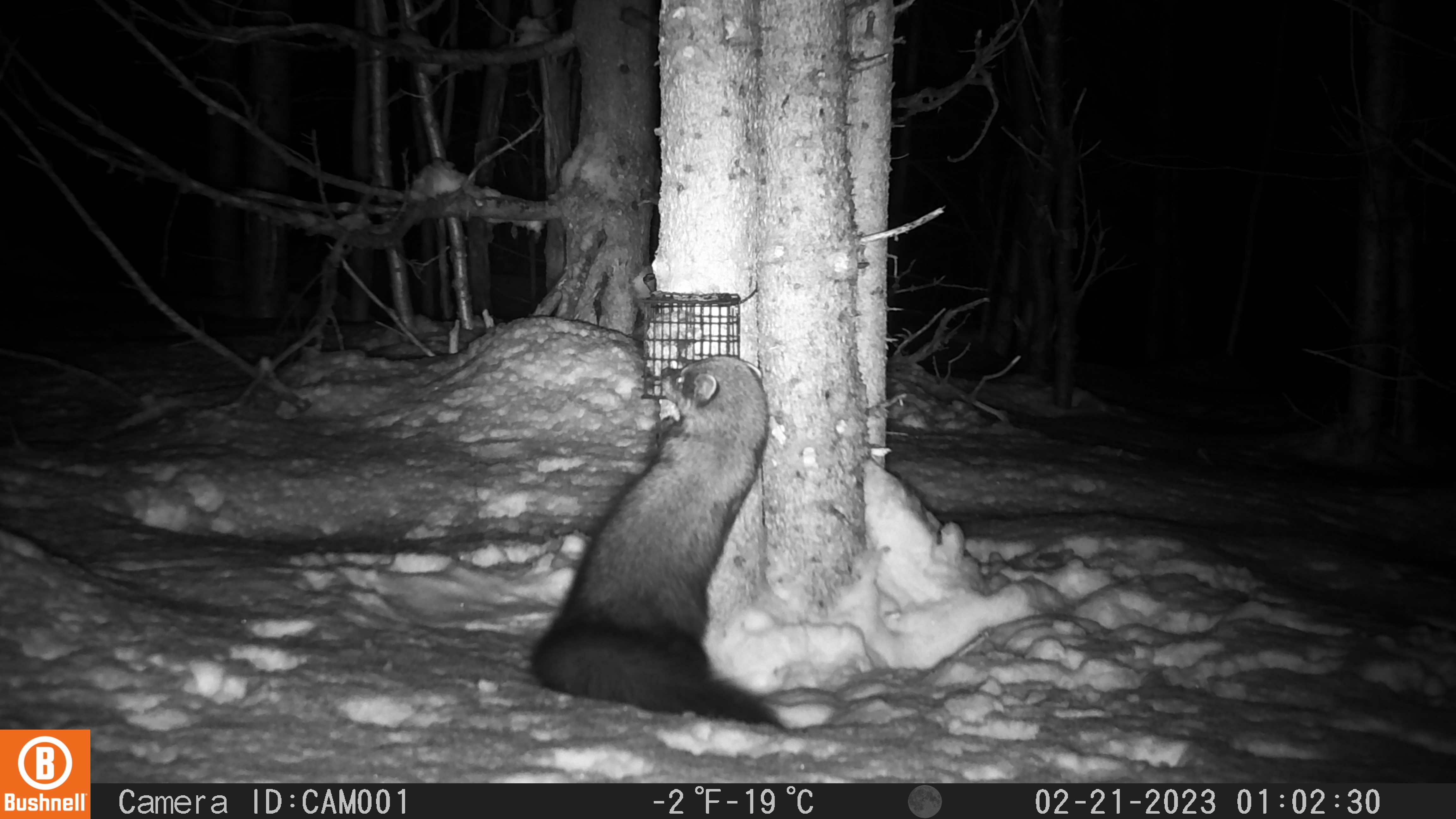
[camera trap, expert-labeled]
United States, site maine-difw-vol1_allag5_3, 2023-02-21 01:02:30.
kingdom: Animalia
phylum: Chordata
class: Mammalia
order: Carnivora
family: Mustelidae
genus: Pekania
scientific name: Pekania pennanti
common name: fisher